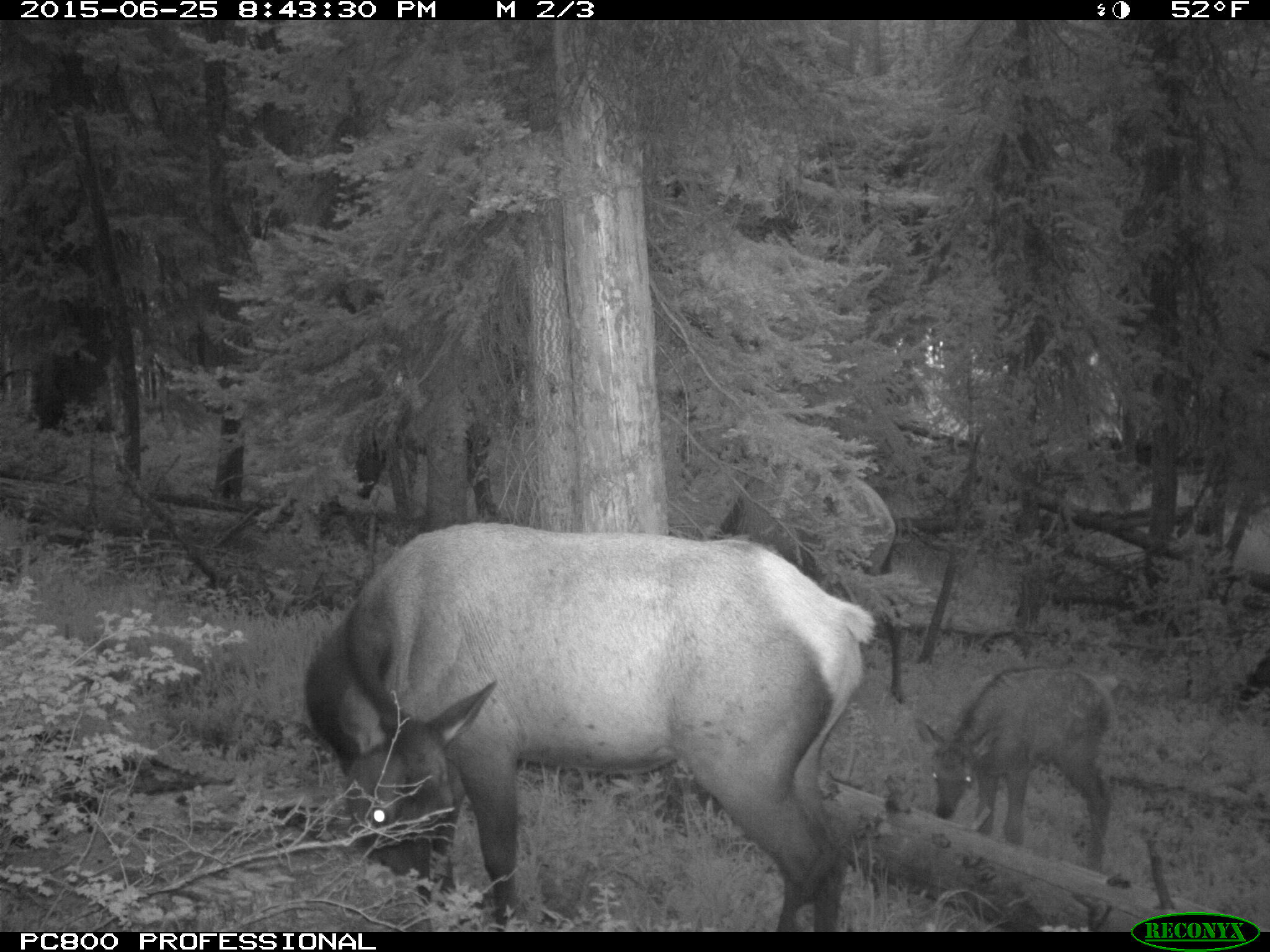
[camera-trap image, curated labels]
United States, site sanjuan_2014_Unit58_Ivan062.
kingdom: Animalia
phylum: Chordata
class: Mammalia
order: Artiodactyla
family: Cervidae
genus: Cervus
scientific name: Cervus elaphus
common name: red deer